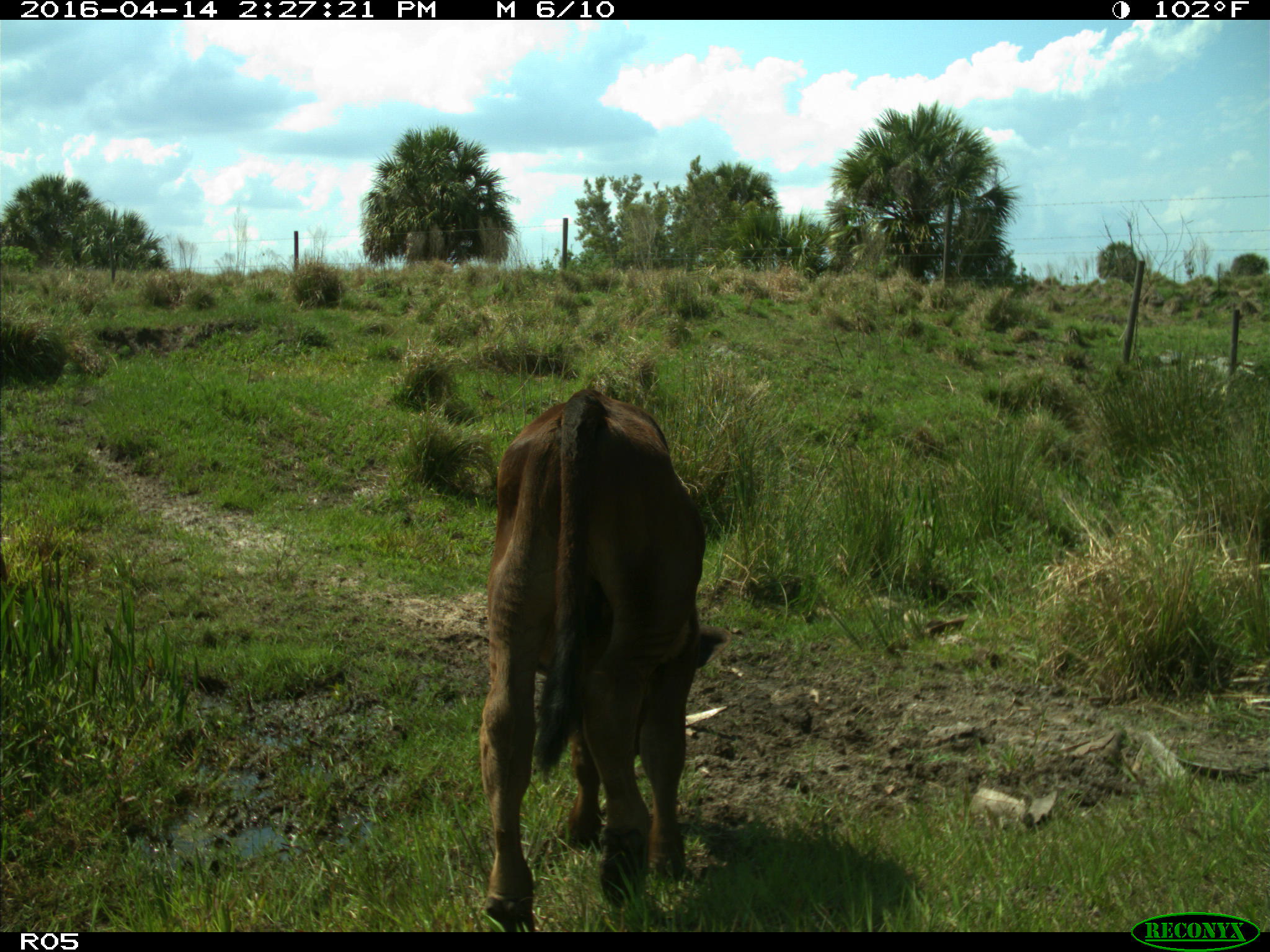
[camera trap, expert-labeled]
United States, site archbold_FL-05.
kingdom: Animalia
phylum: Chordata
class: Mammalia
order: Artiodactyla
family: Bovidae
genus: Bos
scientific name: Bos taurus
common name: domestic cow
Bos taurus (domestic cow).